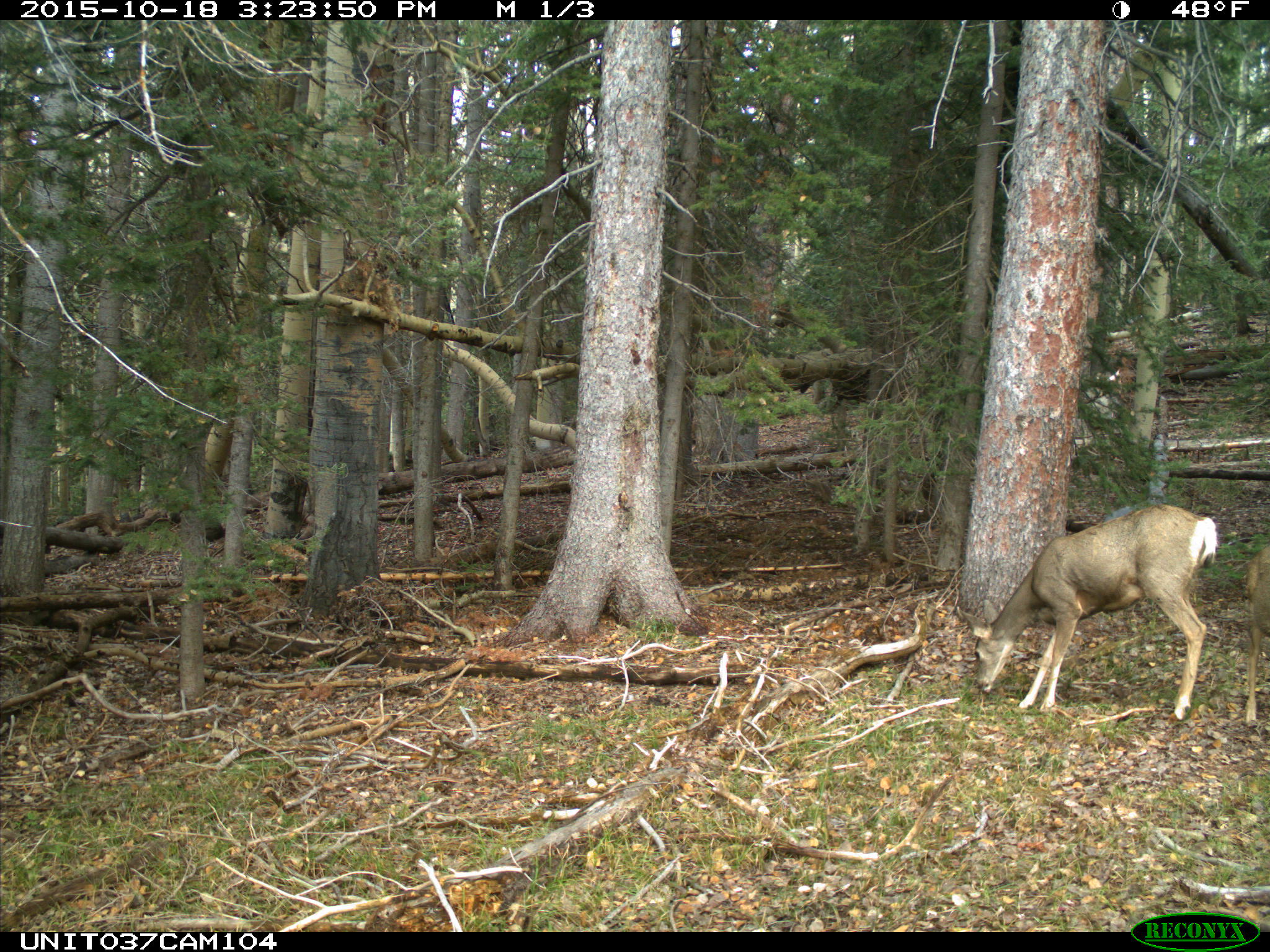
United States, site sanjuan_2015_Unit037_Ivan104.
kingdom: Animalia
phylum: Chordata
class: Mammalia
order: Artiodactyla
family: Cervidae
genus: Odocoileus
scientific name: Odocoileus hemionus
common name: mule deer